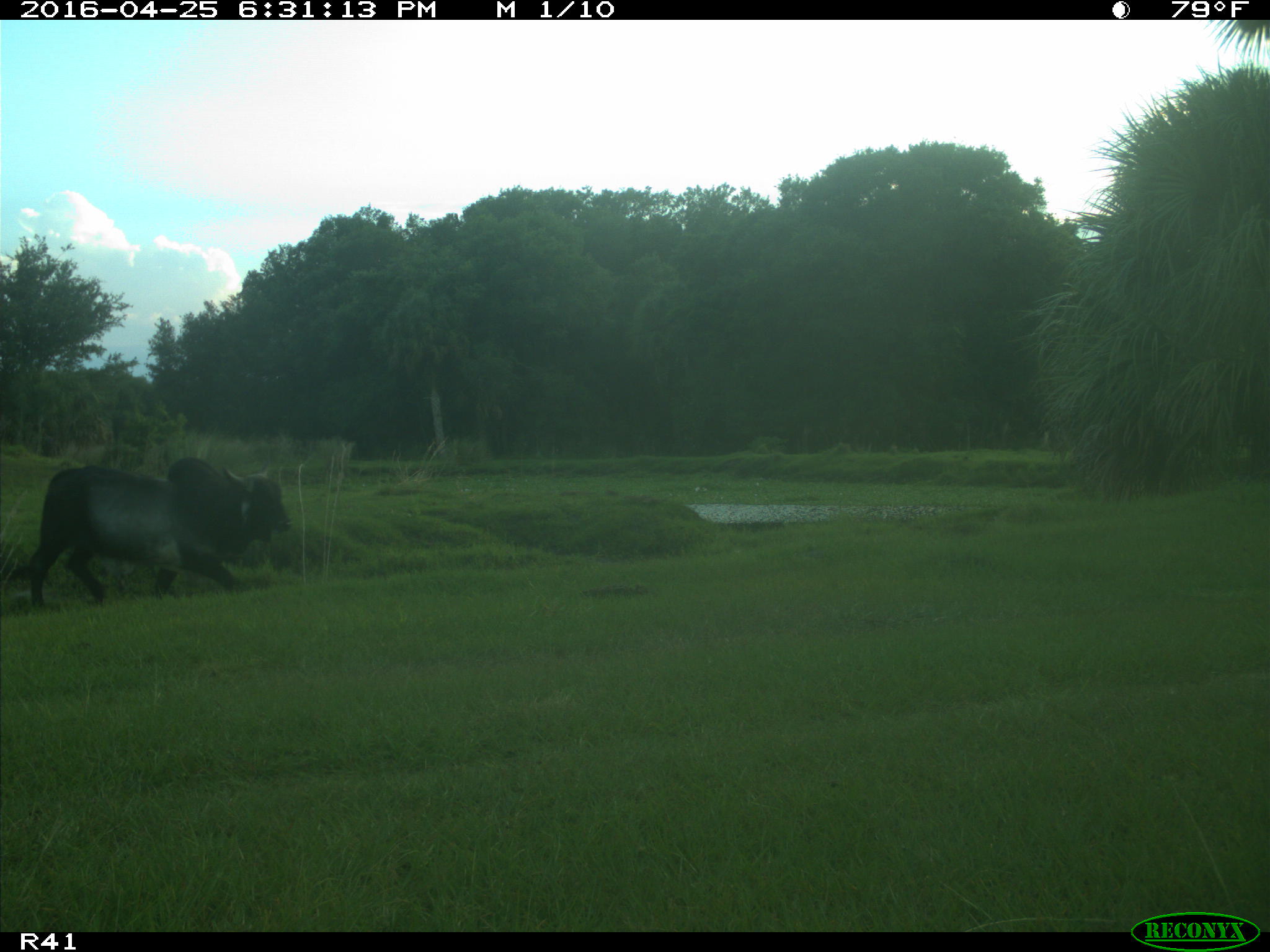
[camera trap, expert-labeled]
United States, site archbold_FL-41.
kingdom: Animalia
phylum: Chordata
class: Mammalia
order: Artiodactyla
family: Bovidae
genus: Bos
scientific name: Bos taurus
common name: domestic cow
Bos taurus (domestic cow).